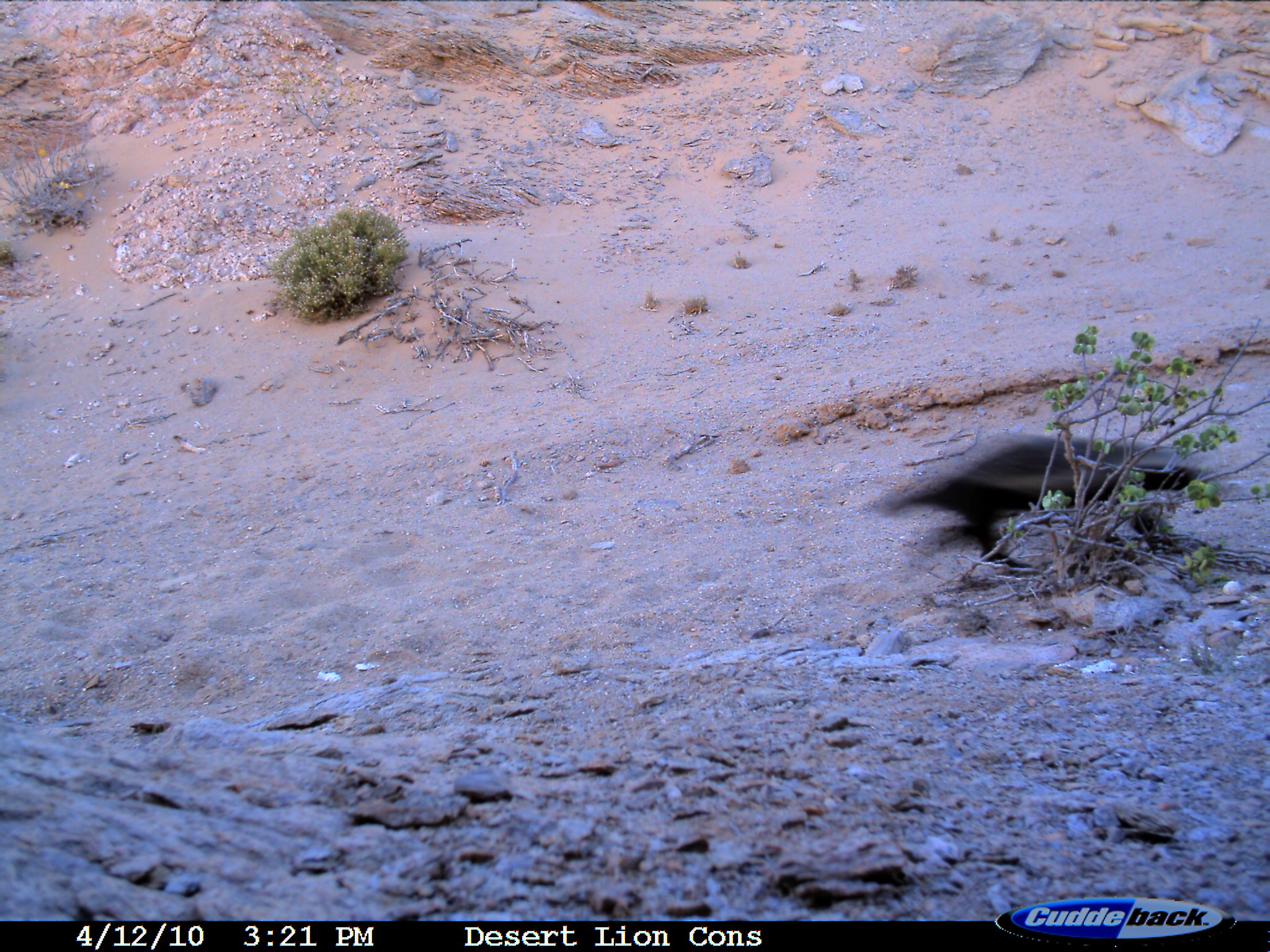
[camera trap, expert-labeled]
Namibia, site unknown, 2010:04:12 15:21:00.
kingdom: Animalia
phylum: Chordata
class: Mammalia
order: Carnivora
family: Mustelidae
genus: Mellivora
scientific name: Mellivora capensis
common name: ratel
Mellivora capensis (ratel).